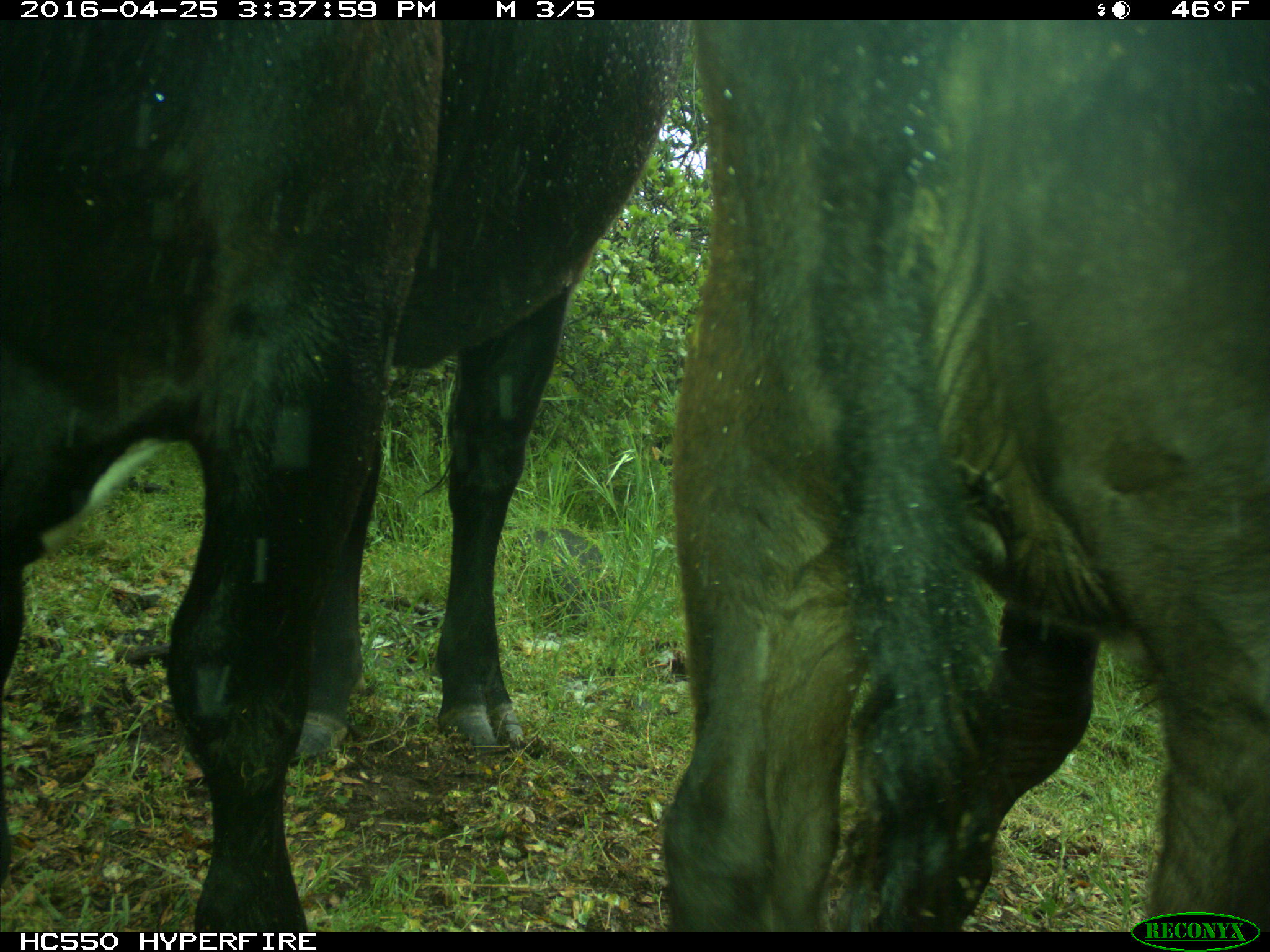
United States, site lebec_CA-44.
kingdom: Animalia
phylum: Chordata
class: Mammalia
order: Artiodactyla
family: Bovidae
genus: Bos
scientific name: Bos taurus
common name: domestic cow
Bos taurus (domestic cow).